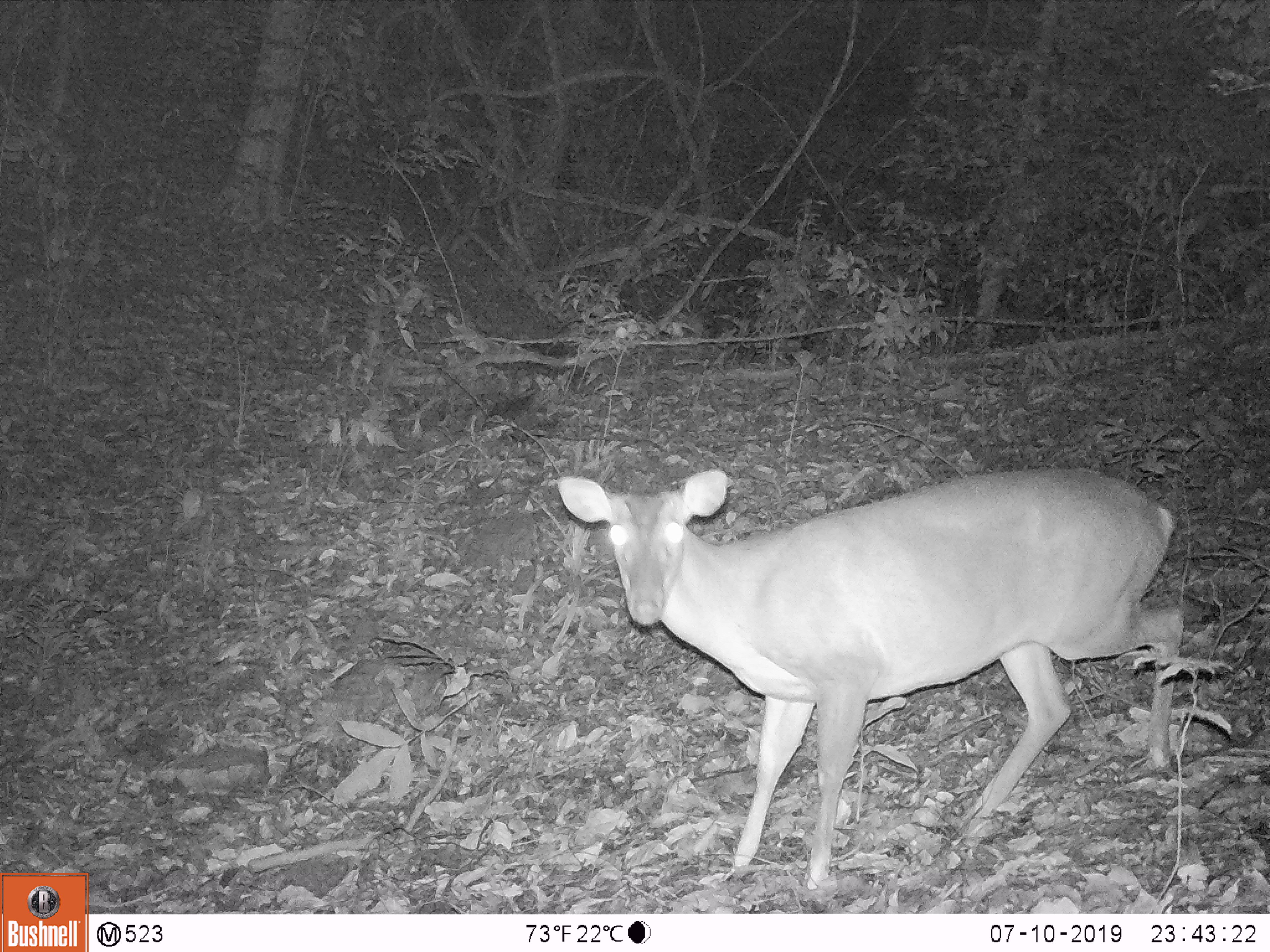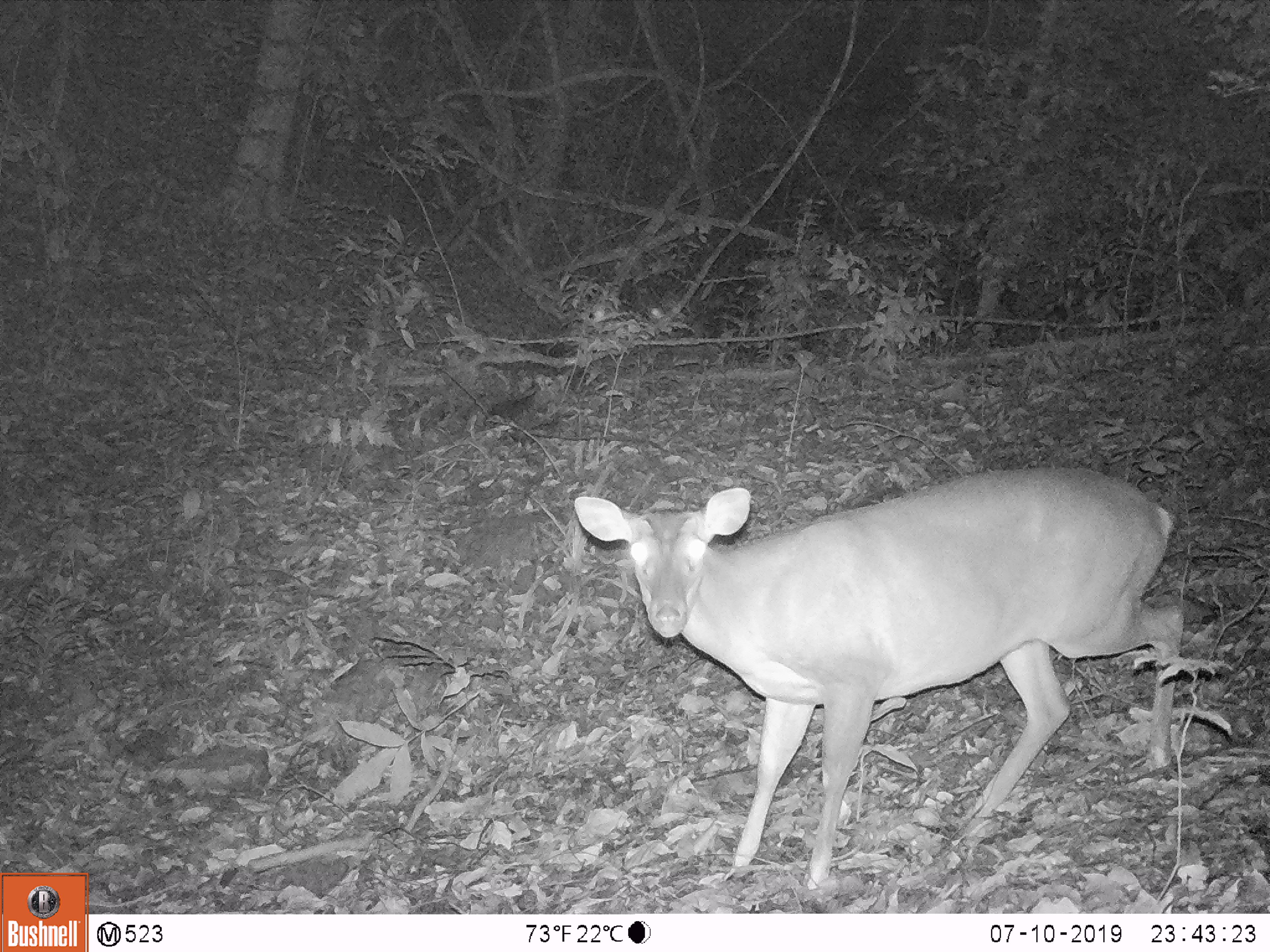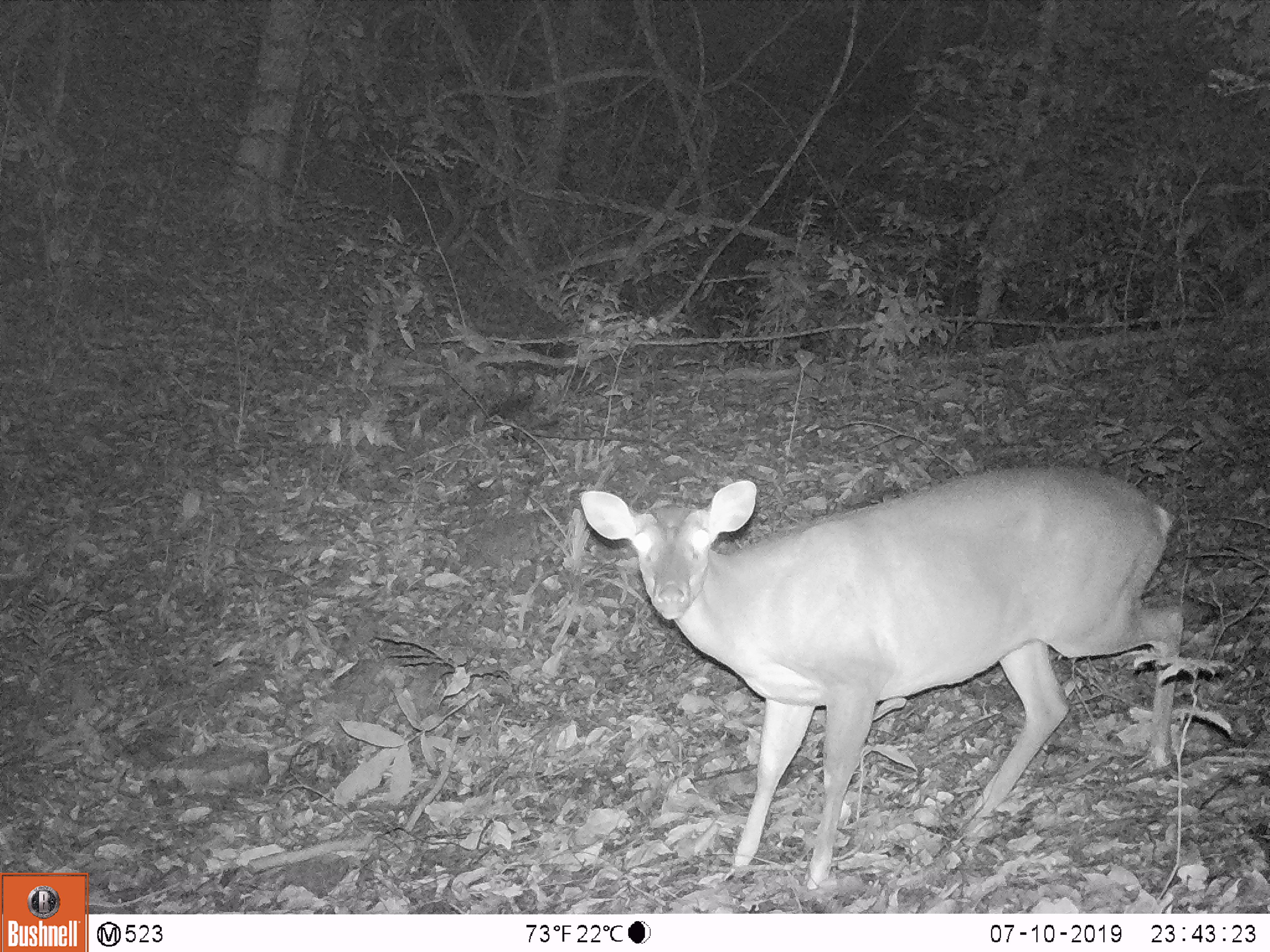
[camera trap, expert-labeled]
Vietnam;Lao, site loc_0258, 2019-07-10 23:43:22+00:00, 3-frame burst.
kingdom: Animalia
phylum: Chordata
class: Mammalia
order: Artiodactyla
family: Cervidae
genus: Muntiacus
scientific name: Muntiacus vuquangensis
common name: large-antlered muntjac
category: large antlered muntjac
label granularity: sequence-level